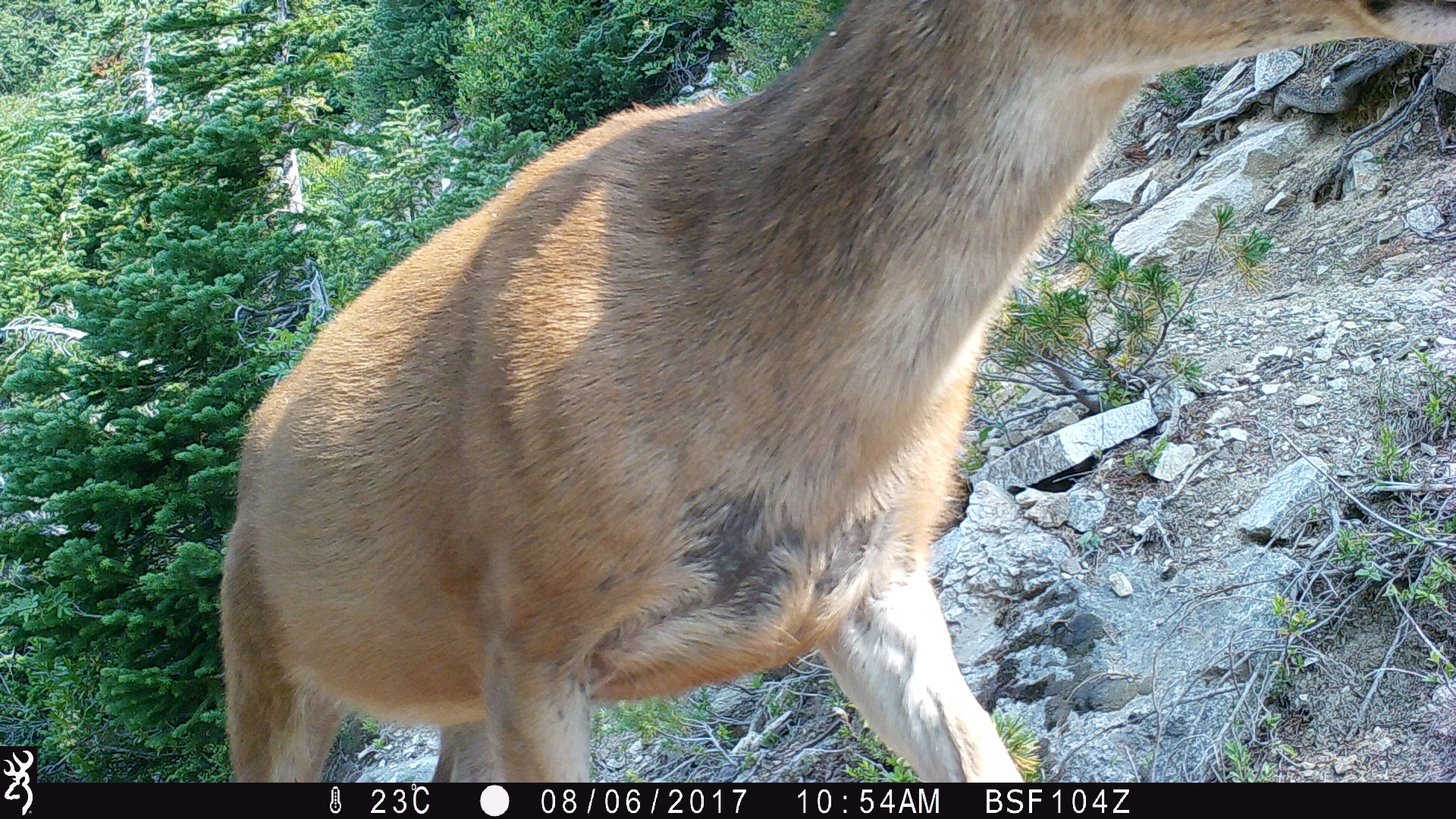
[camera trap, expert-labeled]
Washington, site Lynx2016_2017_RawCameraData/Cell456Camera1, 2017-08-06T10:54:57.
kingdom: Animalia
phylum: Chordata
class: Mammalia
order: Artiodactyla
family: Cervidae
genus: Odocoileus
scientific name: Odocoileus hemionus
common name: mule deer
Odocoileus hemionus (mule deer). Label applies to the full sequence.